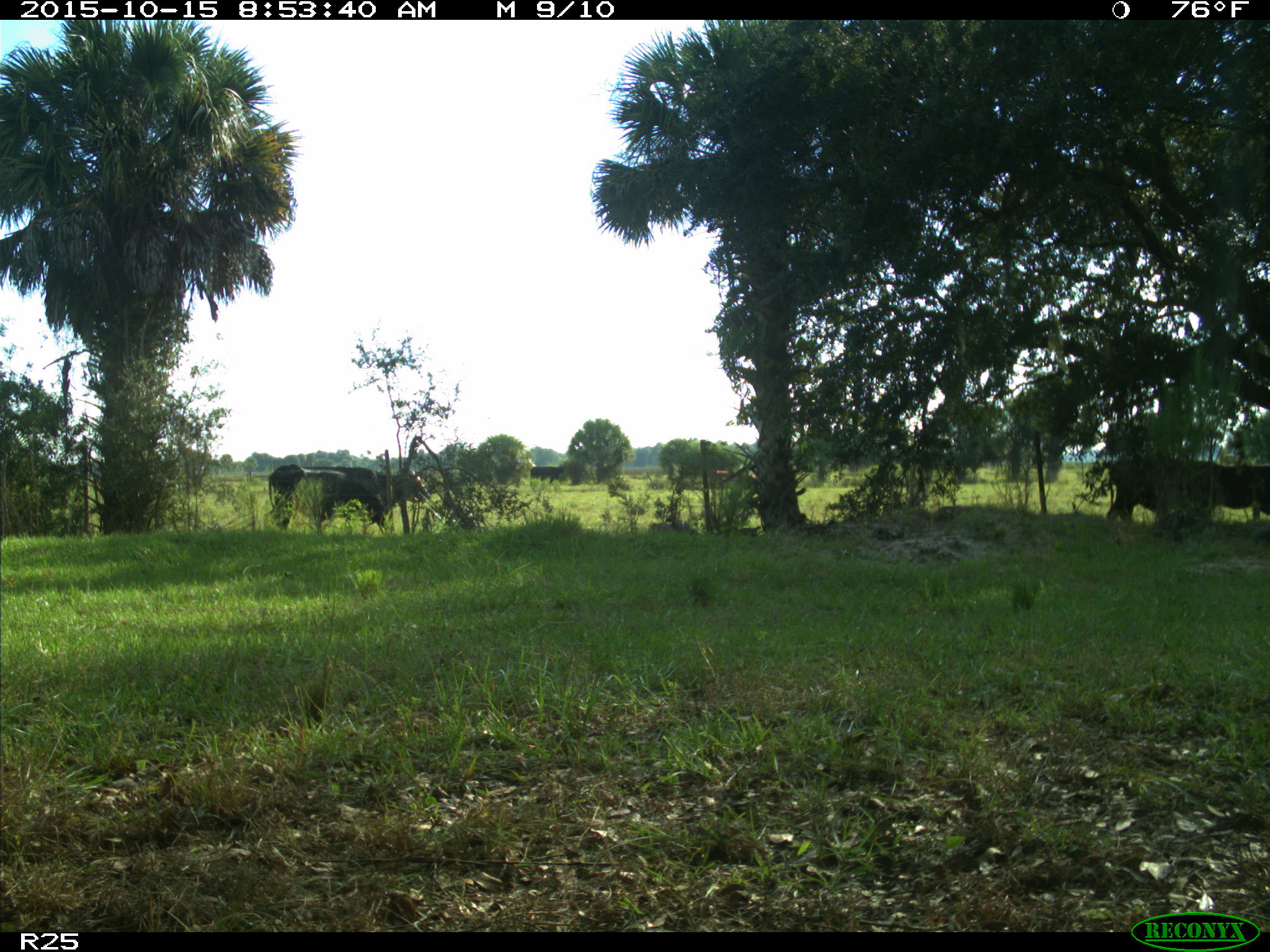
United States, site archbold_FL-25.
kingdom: Animalia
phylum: Chordata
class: Mammalia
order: Artiodactyla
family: Bovidae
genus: Bos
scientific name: Bos taurus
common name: domestic cow